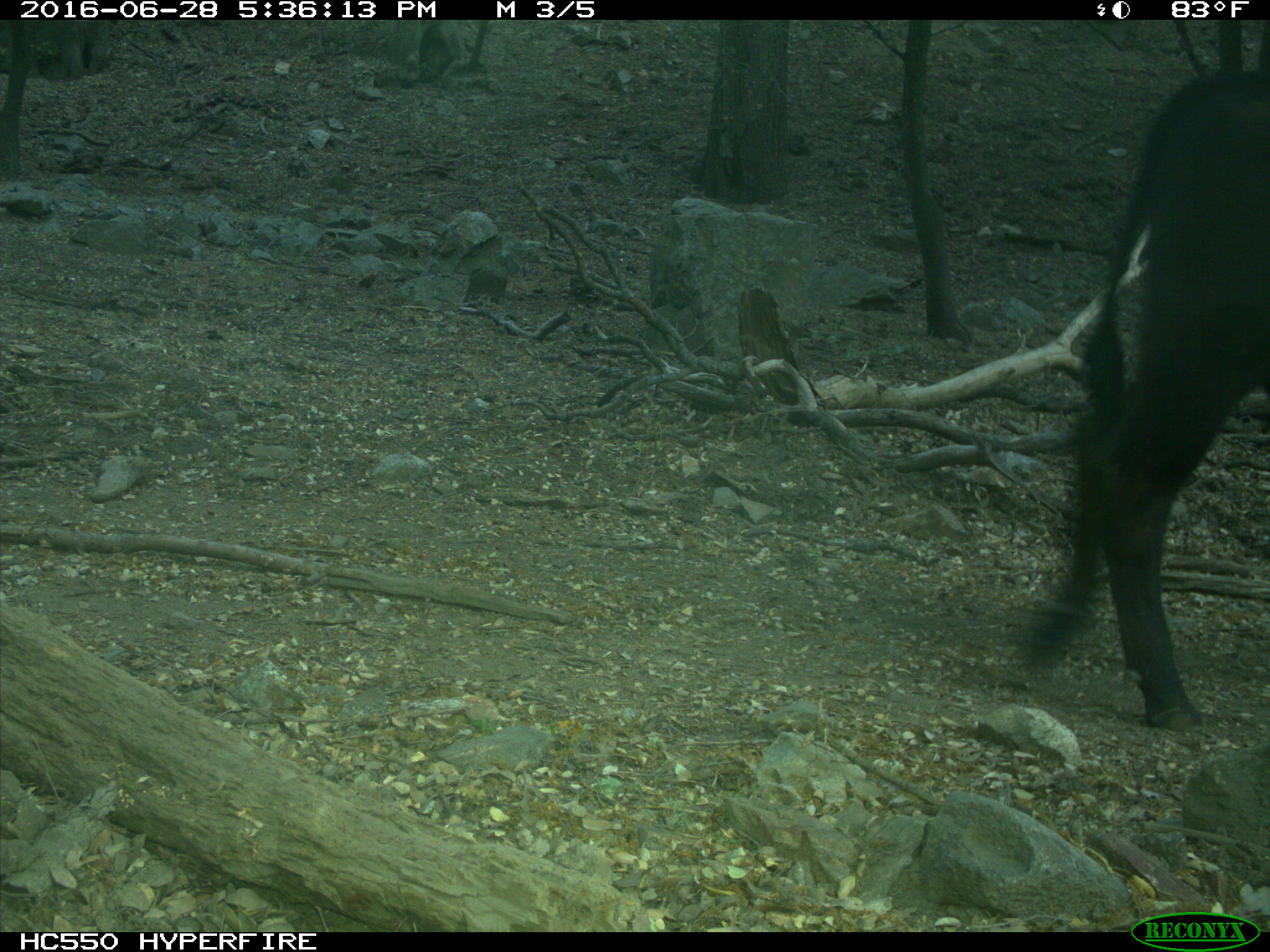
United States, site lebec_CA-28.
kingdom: Animalia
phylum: Chordata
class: Mammalia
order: Artiodactyla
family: Bovidae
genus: Bos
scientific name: Bos taurus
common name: domestic cow